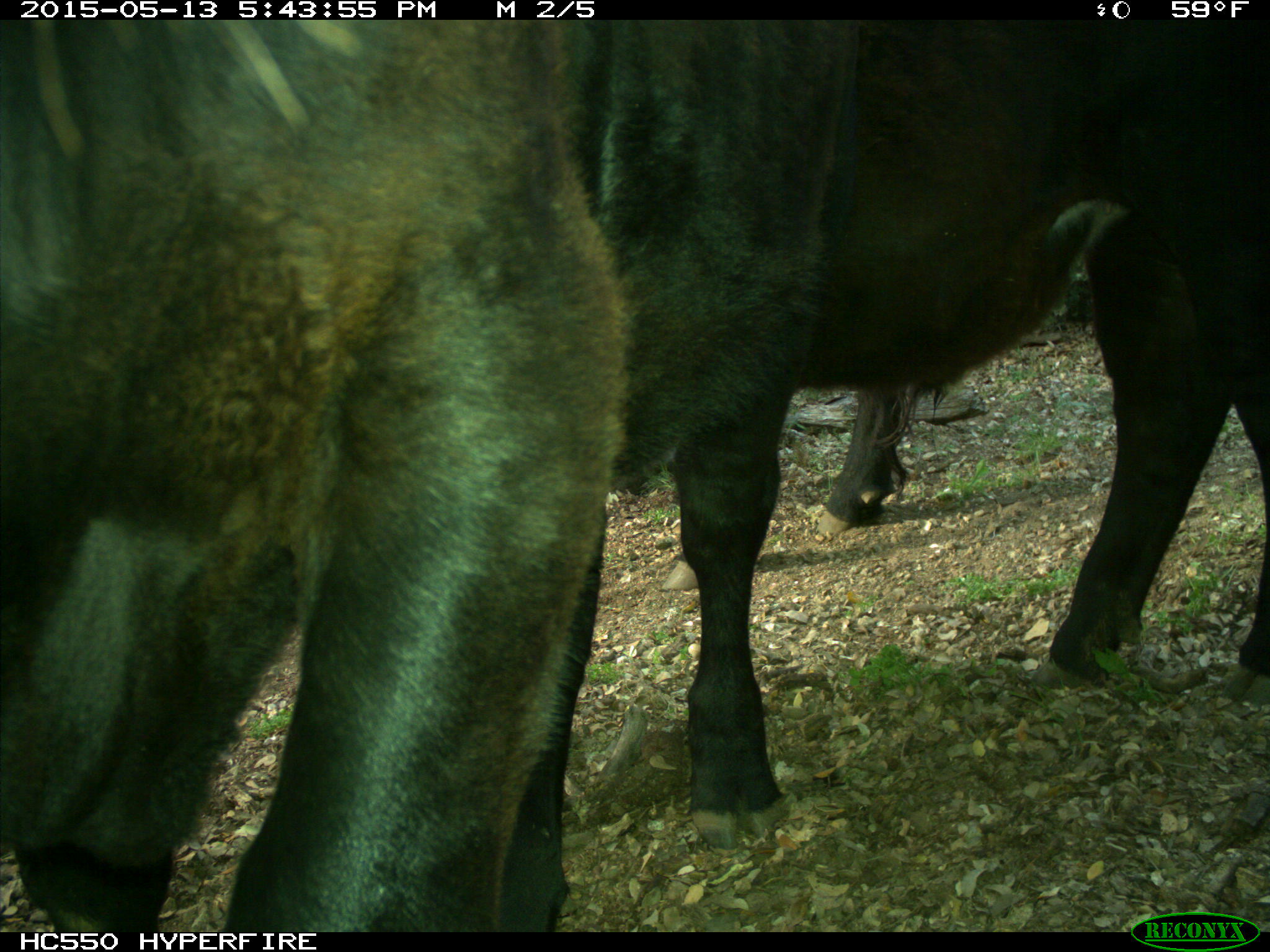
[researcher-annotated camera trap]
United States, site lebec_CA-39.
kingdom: Animalia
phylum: Chordata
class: Mammalia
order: Artiodactyla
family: Bovidae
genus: Bos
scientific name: Bos taurus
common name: domestic cow